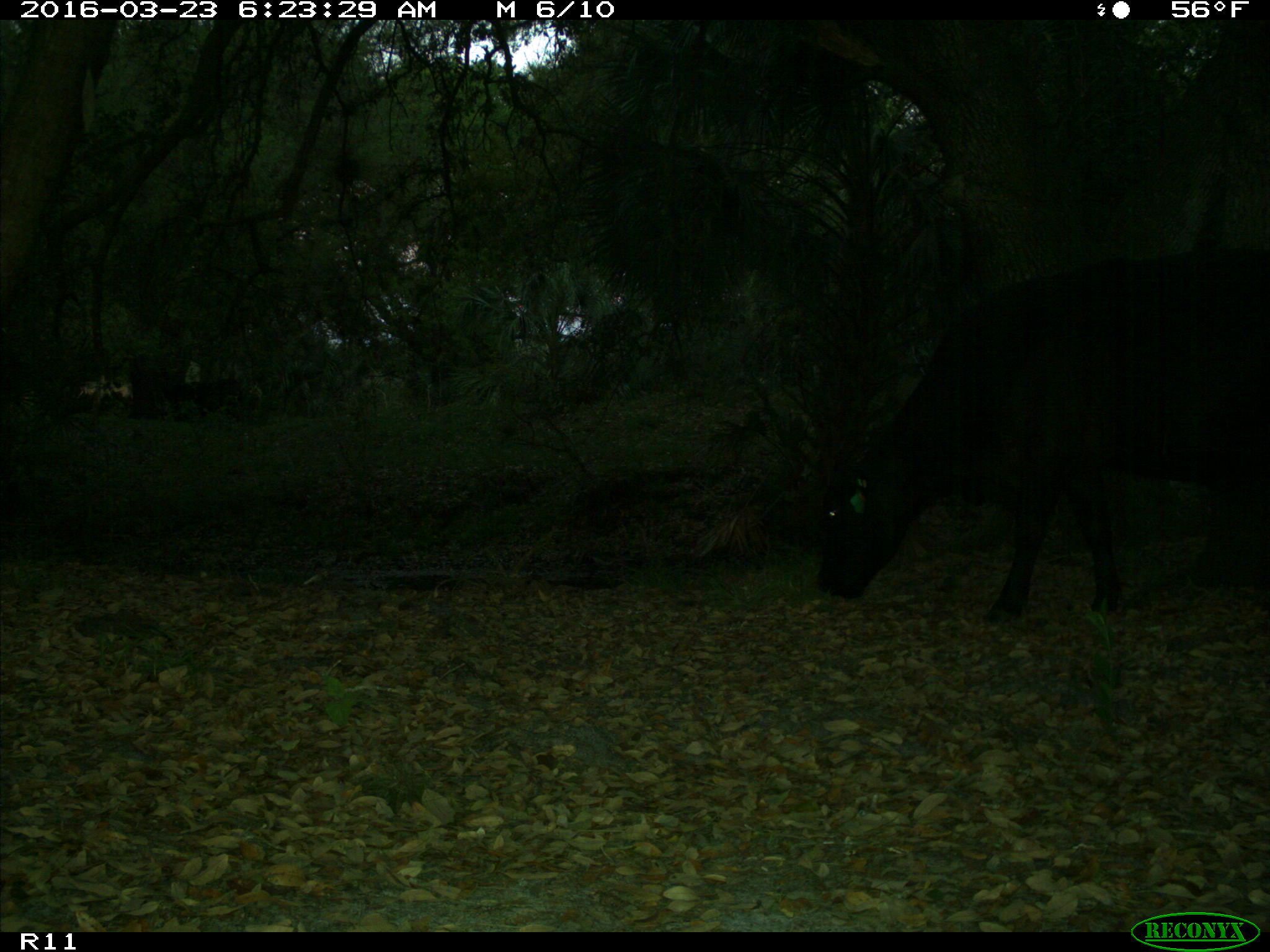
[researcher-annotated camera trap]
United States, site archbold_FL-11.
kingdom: Animalia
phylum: Chordata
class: Mammalia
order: Artiodactyla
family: Bovidae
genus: Bos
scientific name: Bos taurus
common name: domestic cow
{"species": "Bos taurus (domestic cow)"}